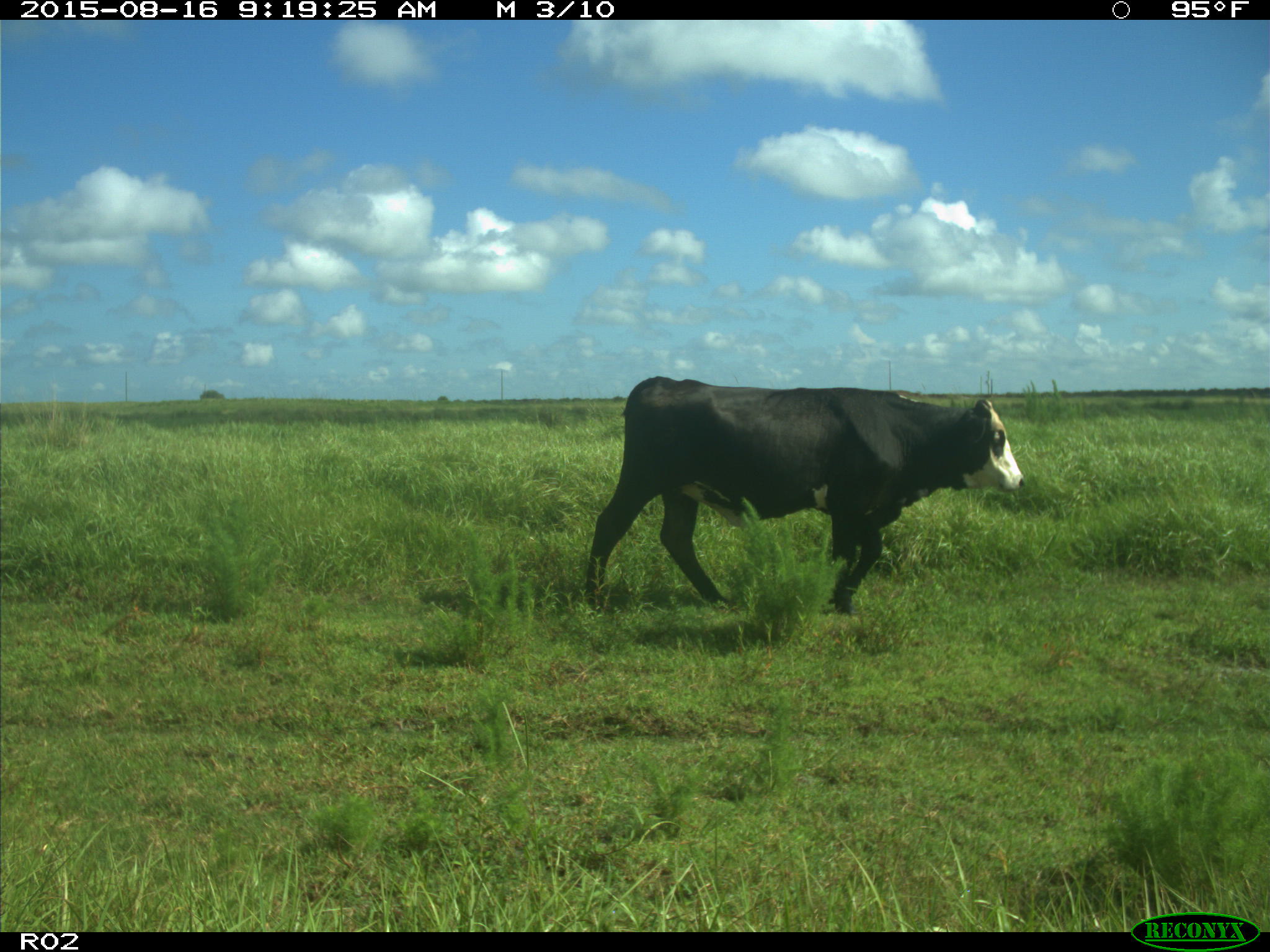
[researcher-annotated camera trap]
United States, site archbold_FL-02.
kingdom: Animalia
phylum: Chordata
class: Mammalia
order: Artiodactyla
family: Bovidae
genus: Bos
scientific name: Bos taurus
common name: domestic cow